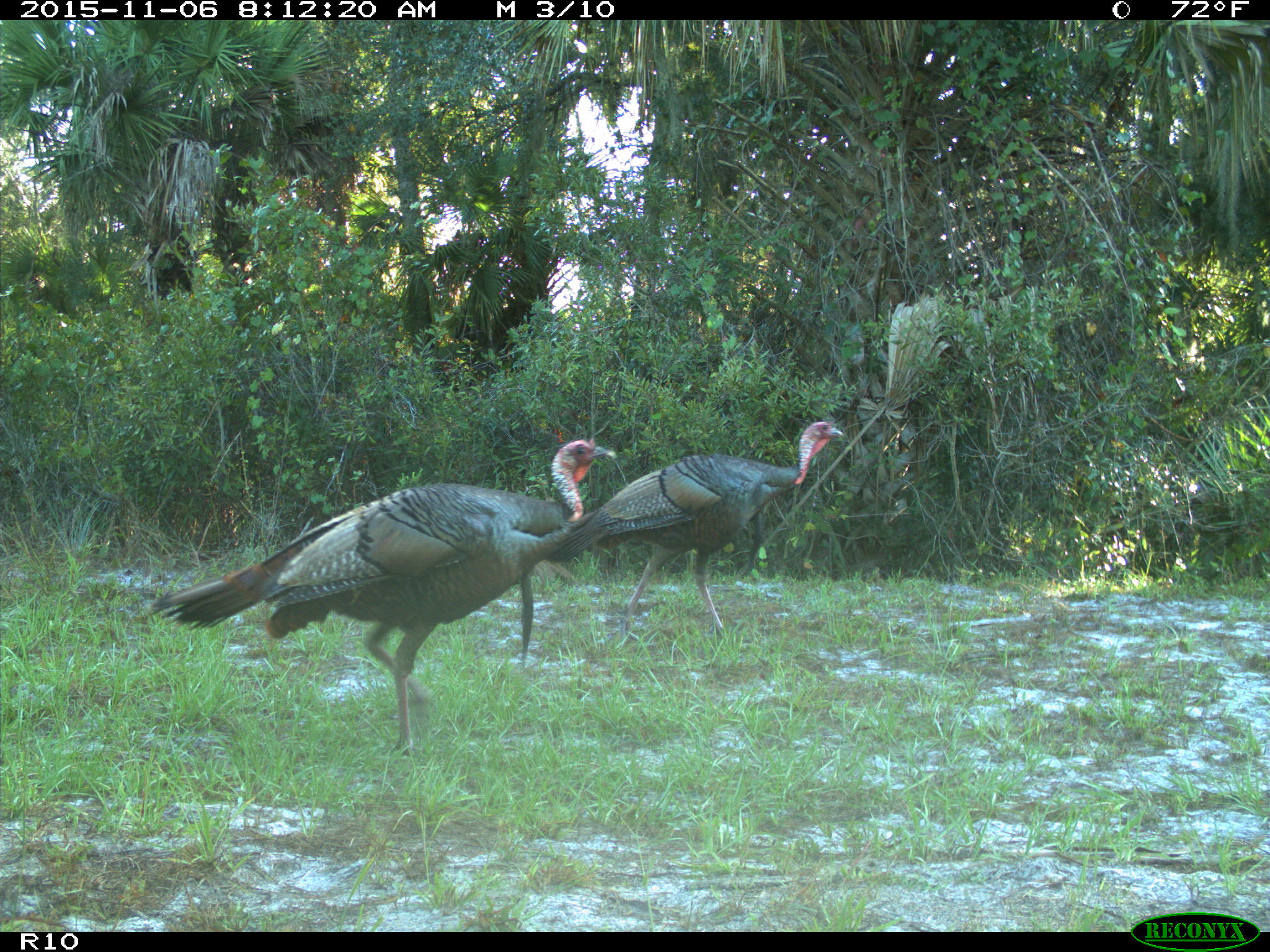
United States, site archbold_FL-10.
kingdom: Animalia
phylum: Chordata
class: Aves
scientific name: Aves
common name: birds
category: unidentified bird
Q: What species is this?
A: Unidentified bird (birds) (Aves).